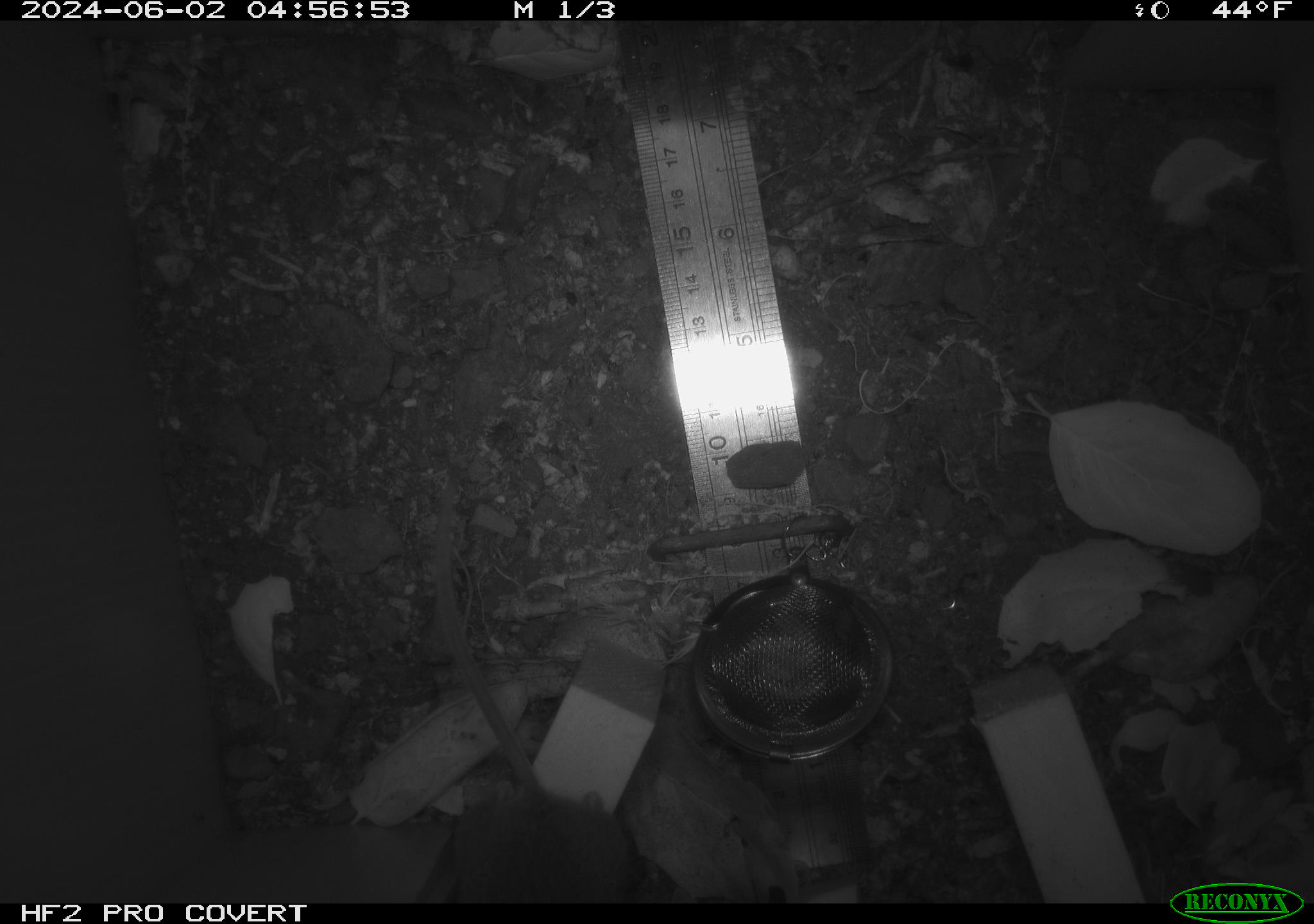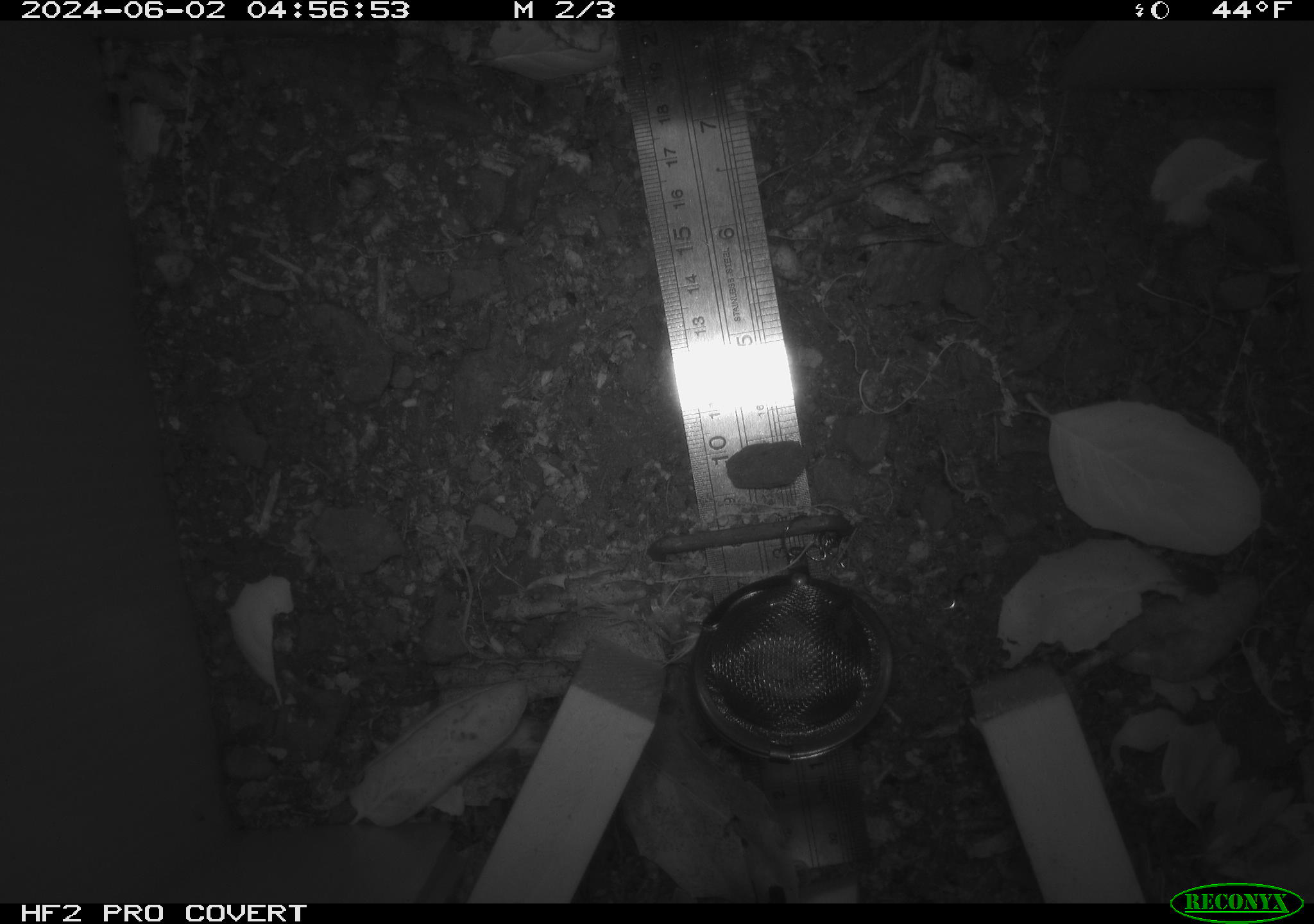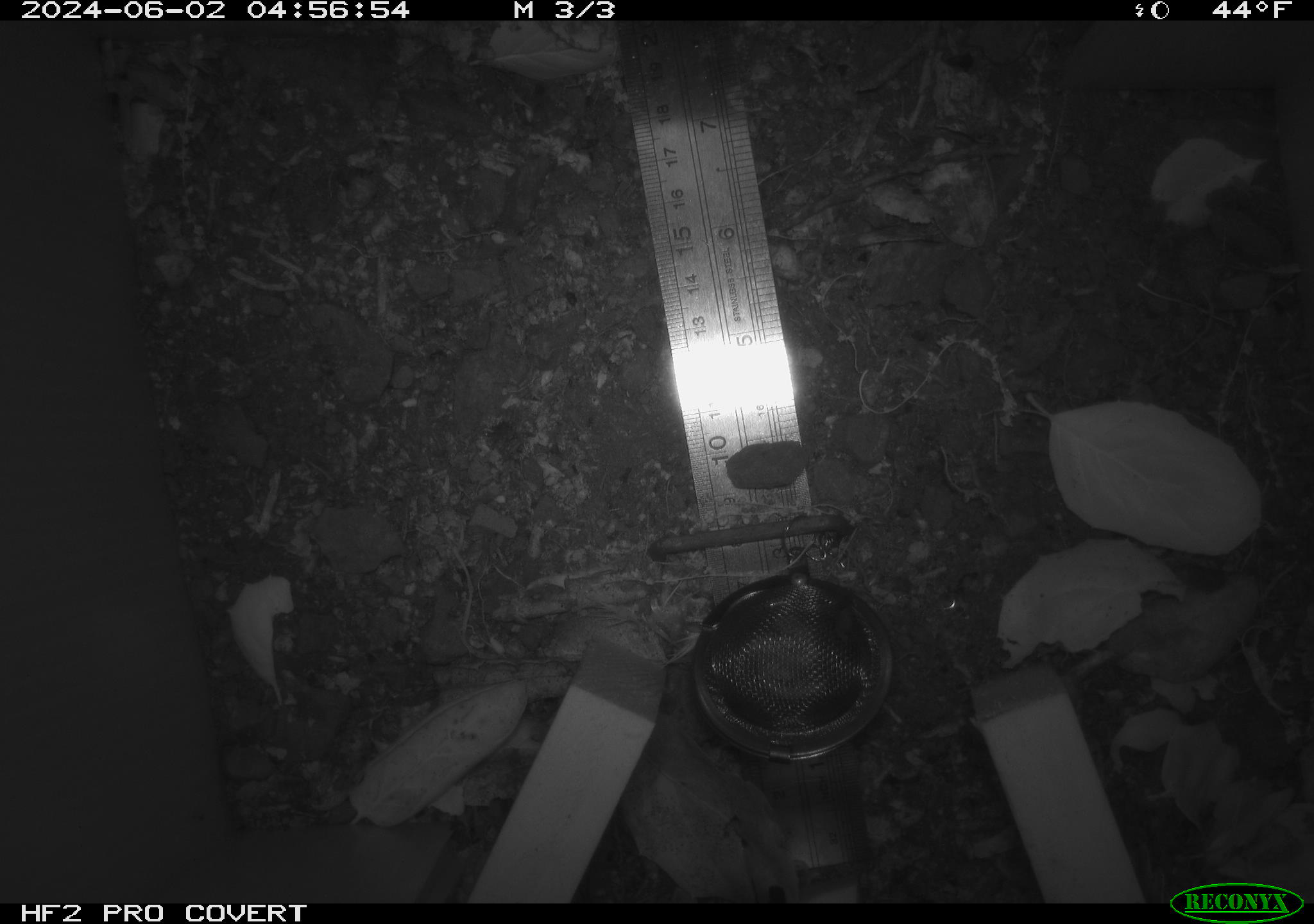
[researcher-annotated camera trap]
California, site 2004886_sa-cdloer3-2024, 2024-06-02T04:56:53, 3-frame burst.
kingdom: Animalia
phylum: Chordata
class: Mammalia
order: Rodentia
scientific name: Rodentia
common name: rodent